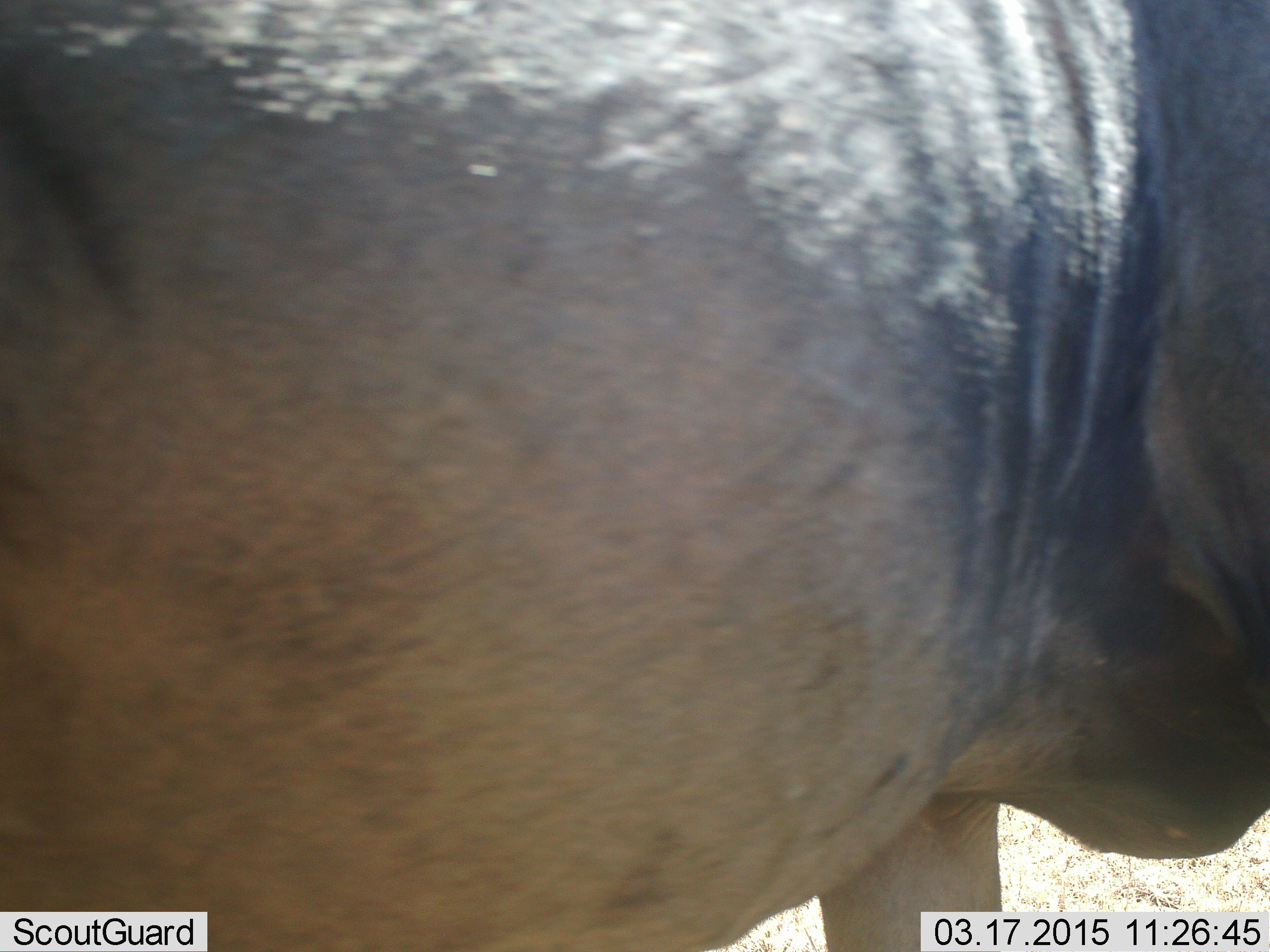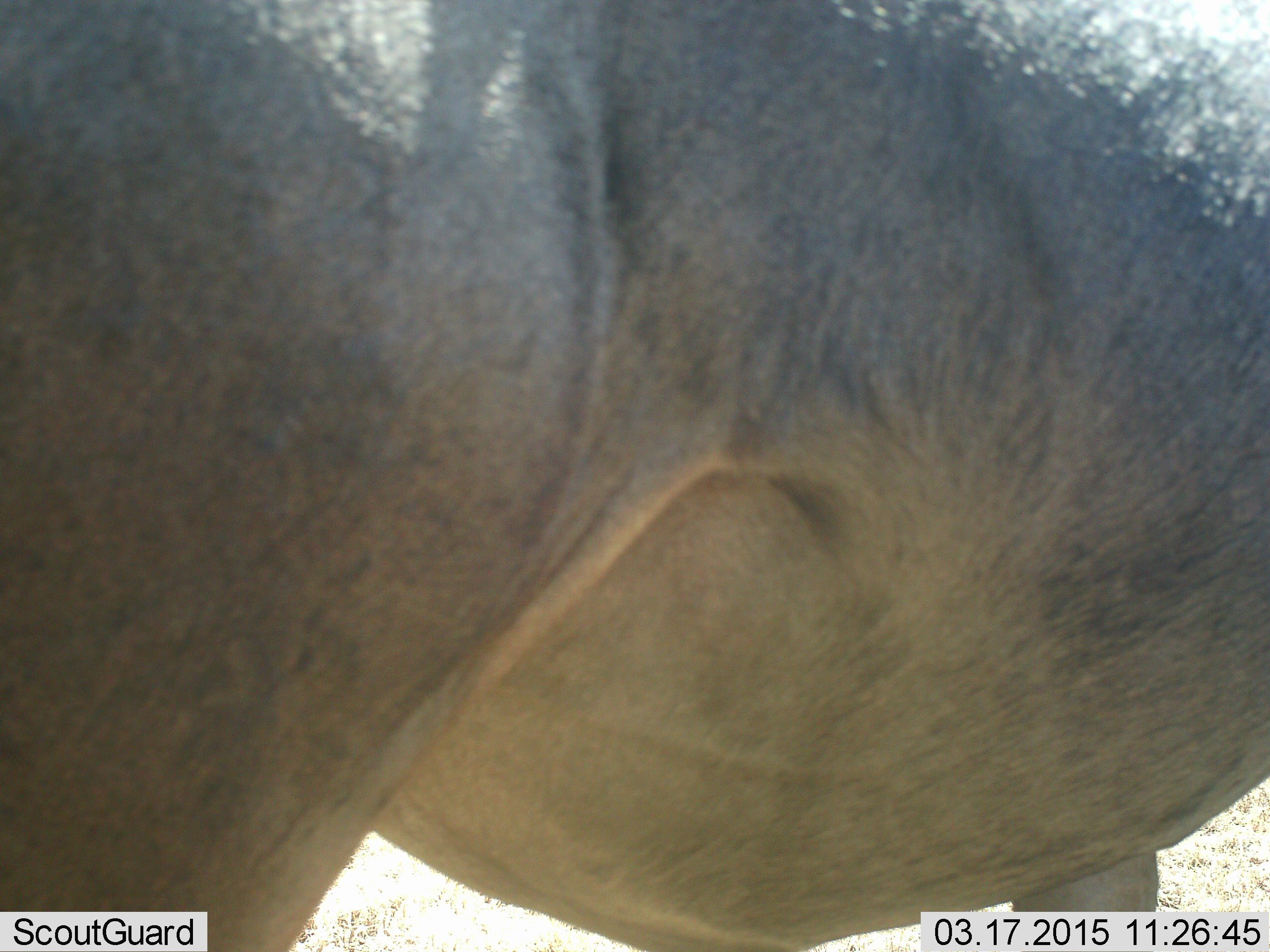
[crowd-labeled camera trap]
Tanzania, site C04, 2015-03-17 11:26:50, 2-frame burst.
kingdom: Animalia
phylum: Chordata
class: Mammalia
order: Artiodactyla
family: Bovidae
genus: Connochaetes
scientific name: Connochaetes taurinus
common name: blue wildebeest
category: wildebeest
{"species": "wildebeest (blue wildebeest) (Connochaetes taurinus)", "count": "1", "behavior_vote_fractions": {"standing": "67%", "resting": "0%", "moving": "33%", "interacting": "0%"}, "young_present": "0%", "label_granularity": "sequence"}